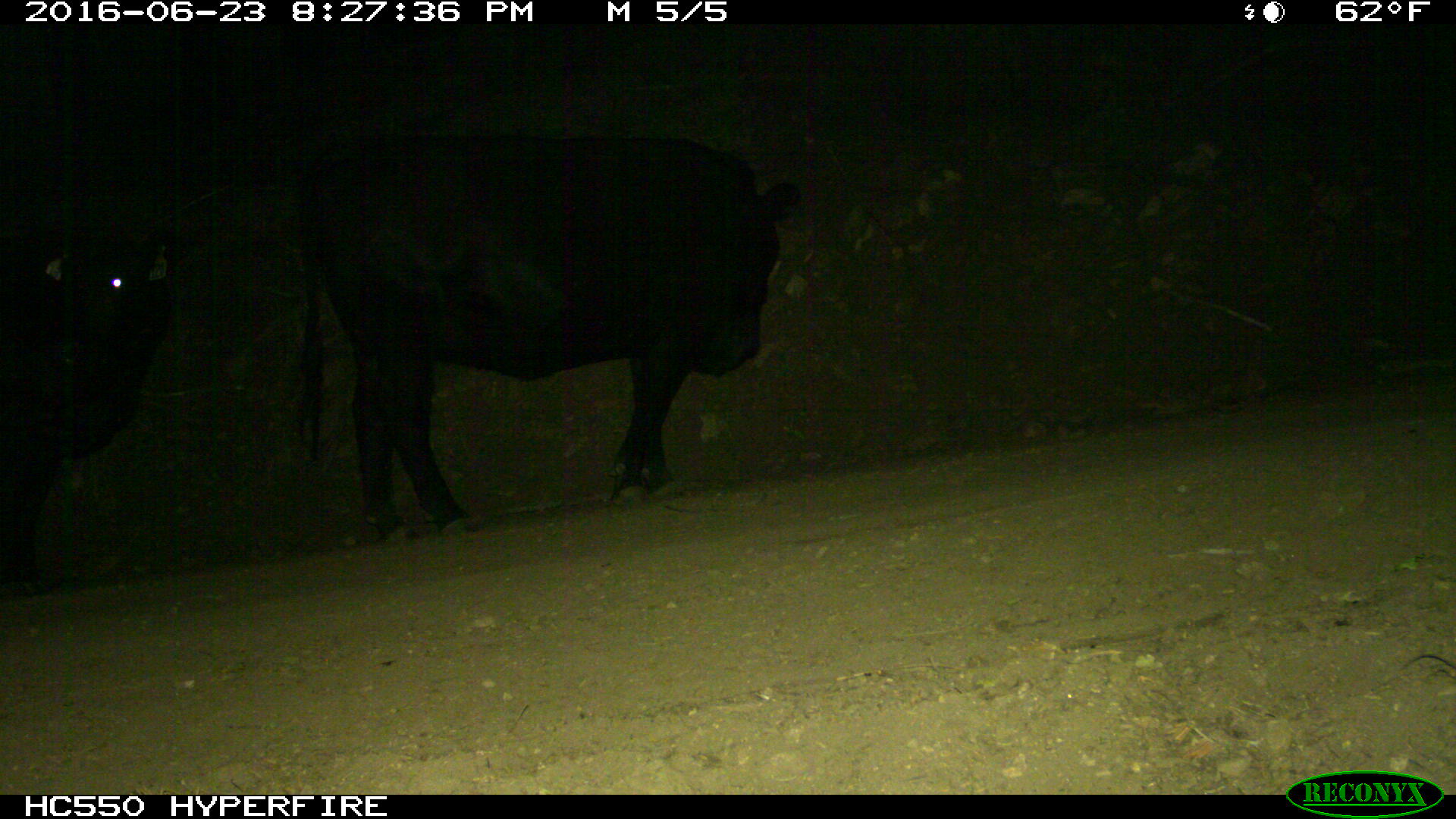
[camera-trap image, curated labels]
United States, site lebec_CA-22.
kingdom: Animalia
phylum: Chordata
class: Mammalia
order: Artiodactyla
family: Bovidae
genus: Bos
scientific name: Bos taurus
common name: domestic cow